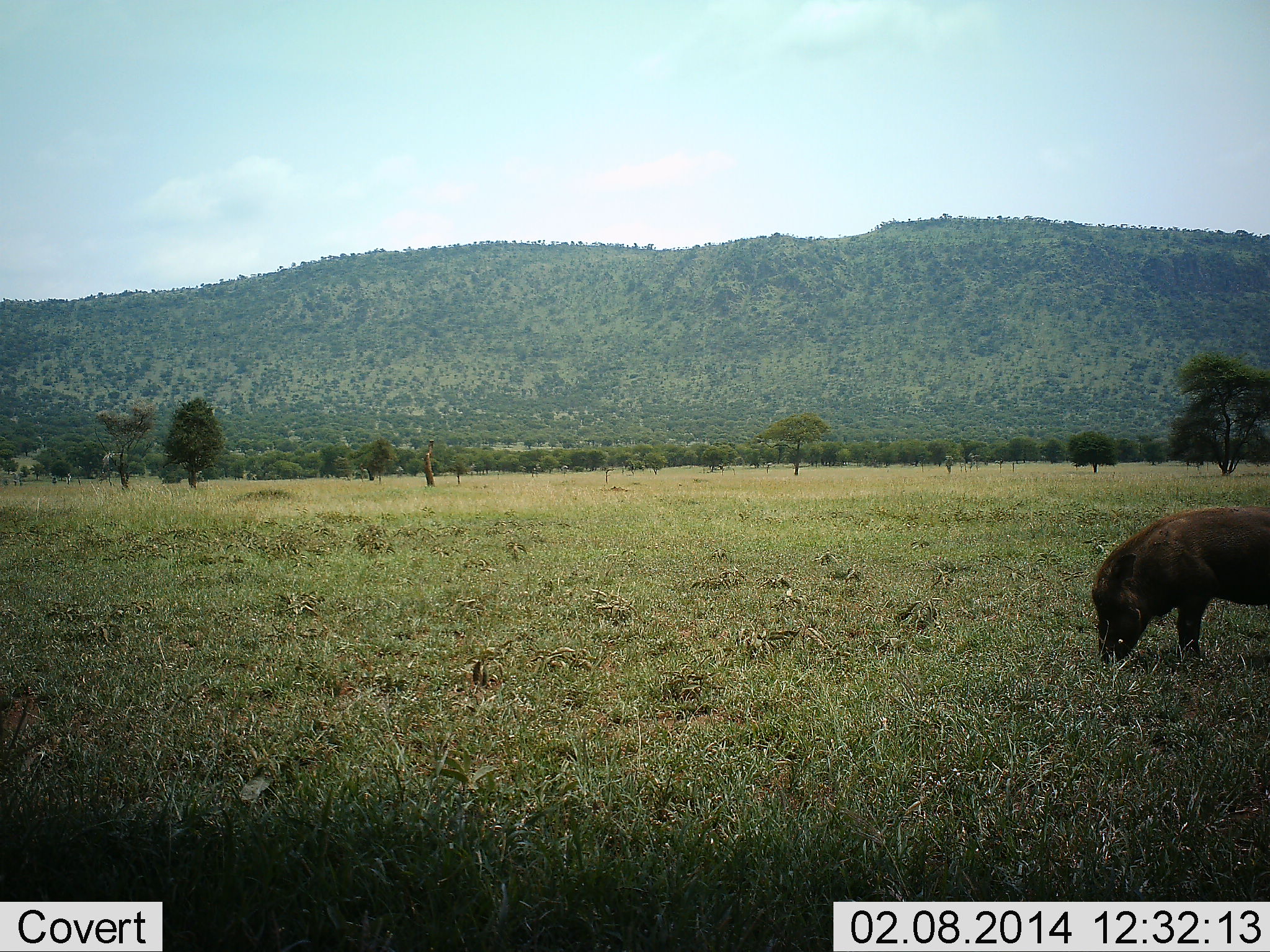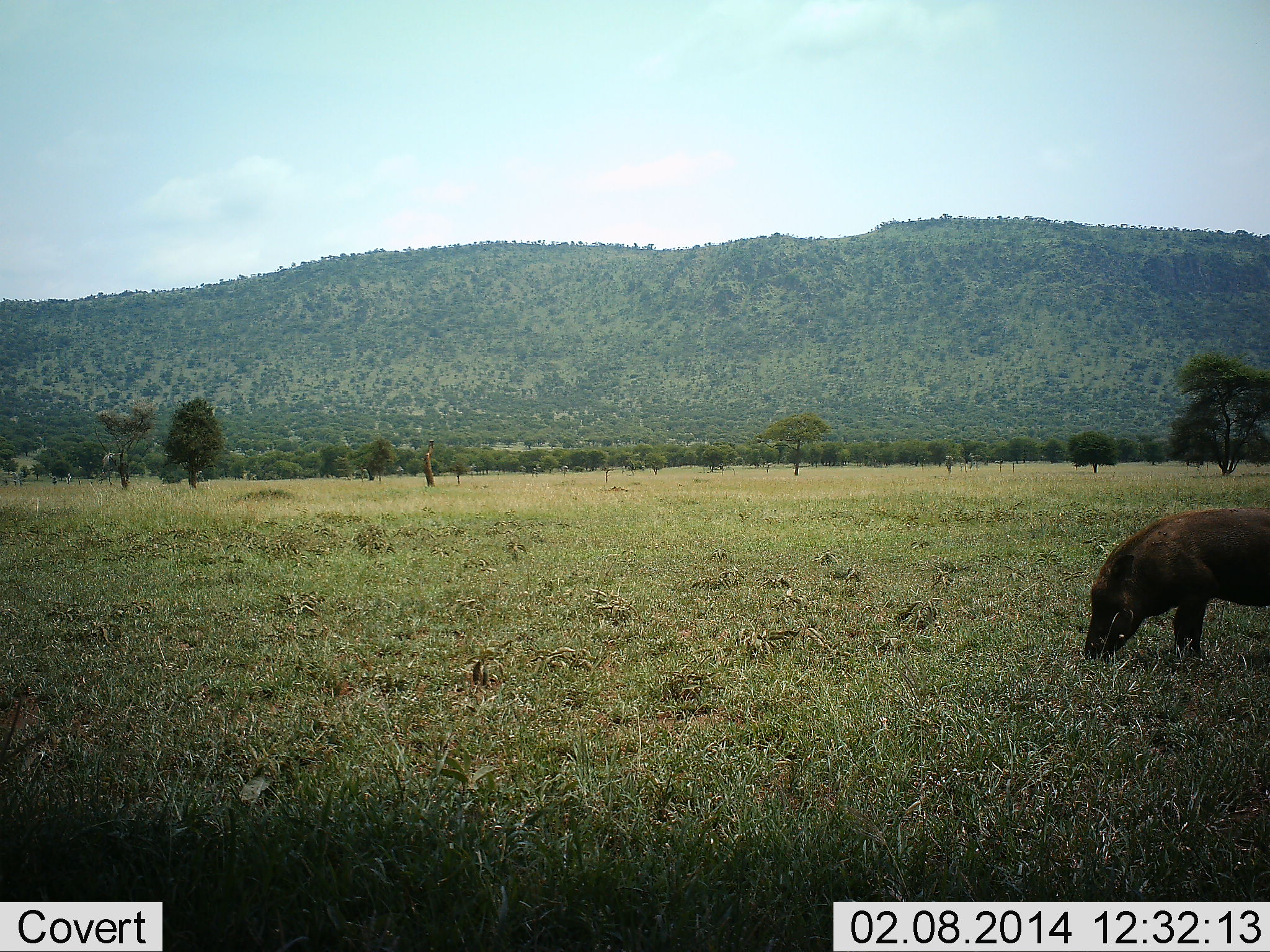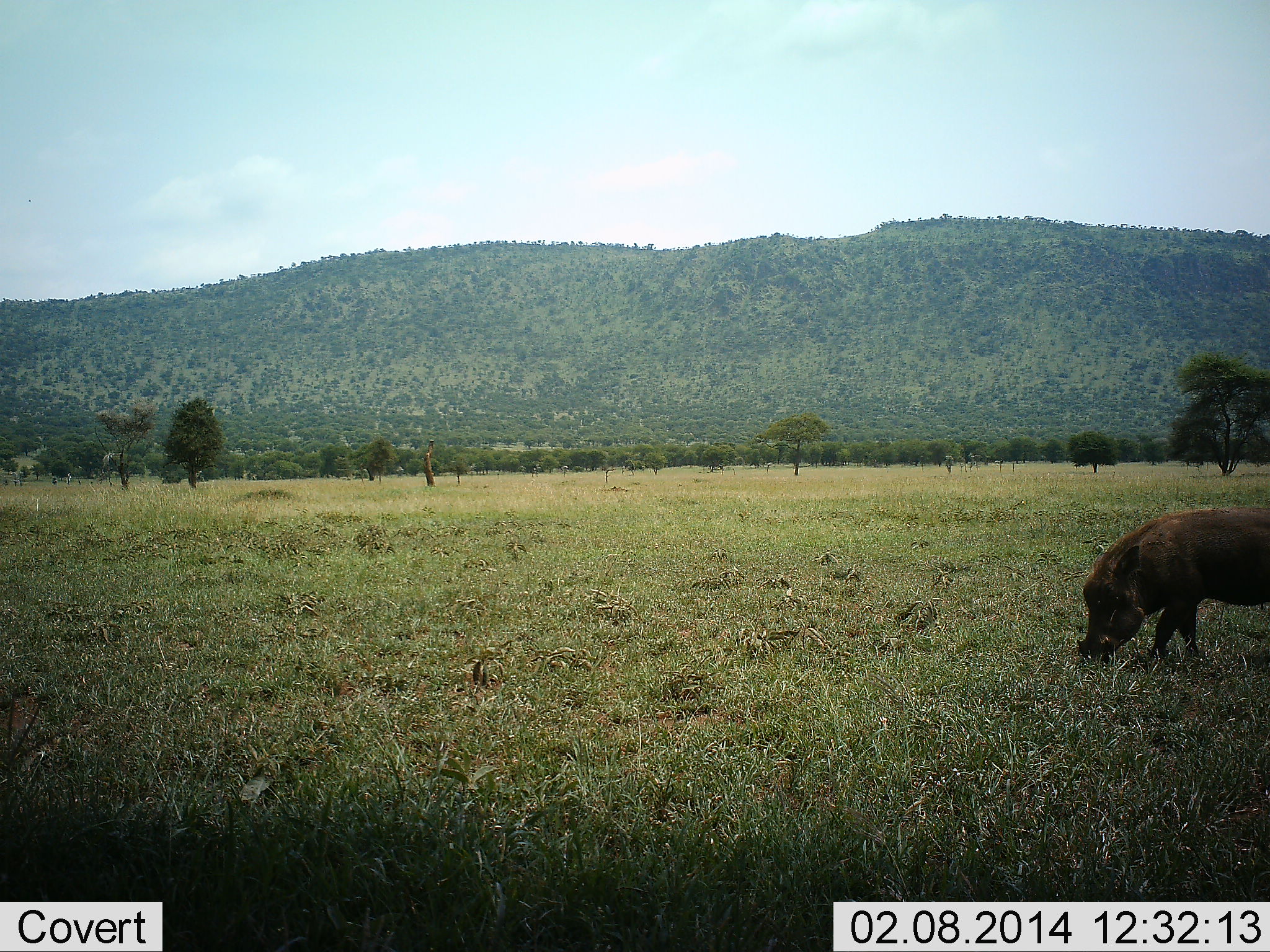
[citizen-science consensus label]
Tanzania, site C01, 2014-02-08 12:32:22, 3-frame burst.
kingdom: Animalia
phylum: Chordata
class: Mammalia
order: Artiodactyla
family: Suidae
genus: Phacochoerus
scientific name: Phacochoerus africanus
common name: warthog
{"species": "warthog (Phacochoerus africanus)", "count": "1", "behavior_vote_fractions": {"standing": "20%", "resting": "0%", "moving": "0%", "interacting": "0%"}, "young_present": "0%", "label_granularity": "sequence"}